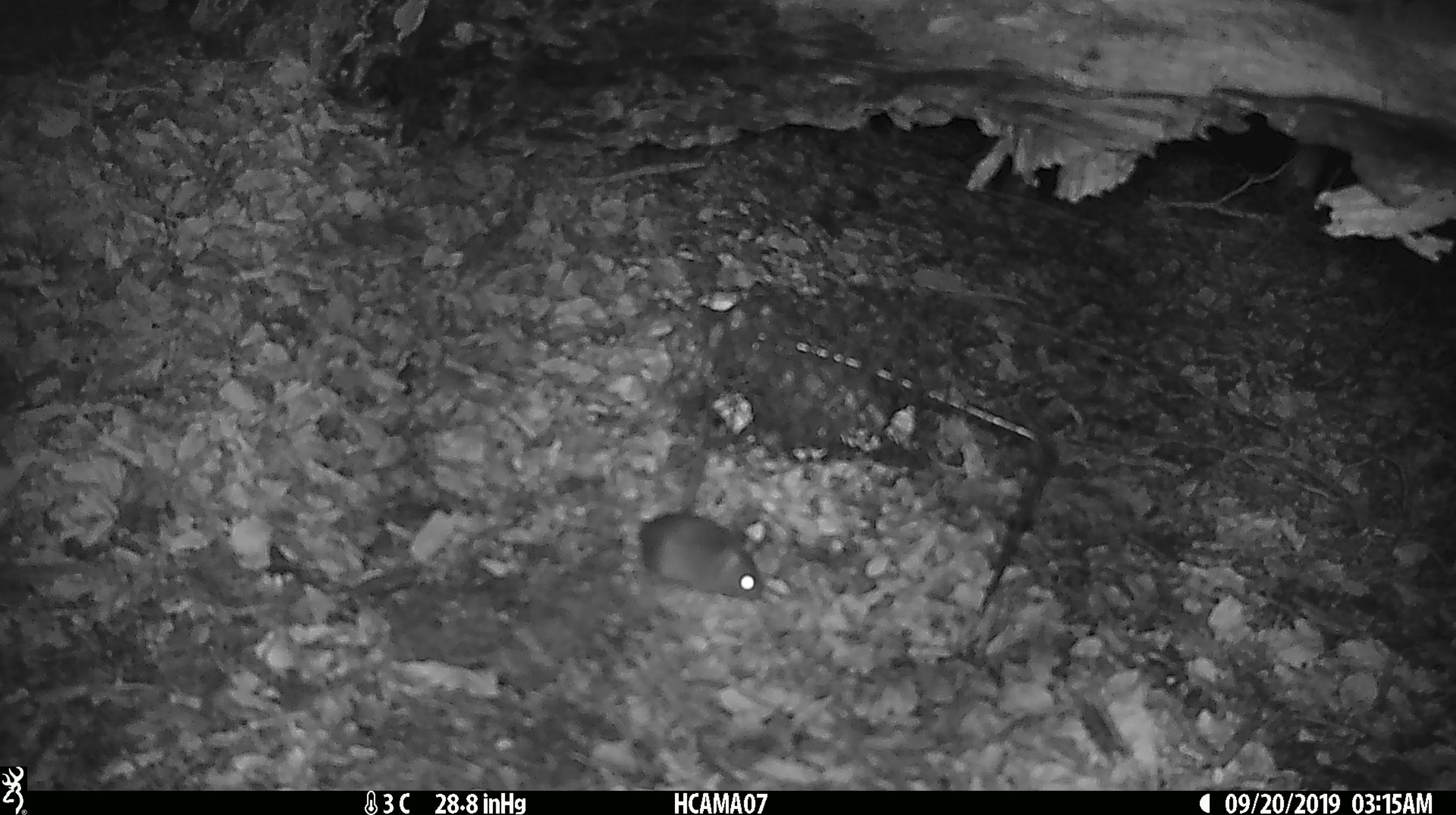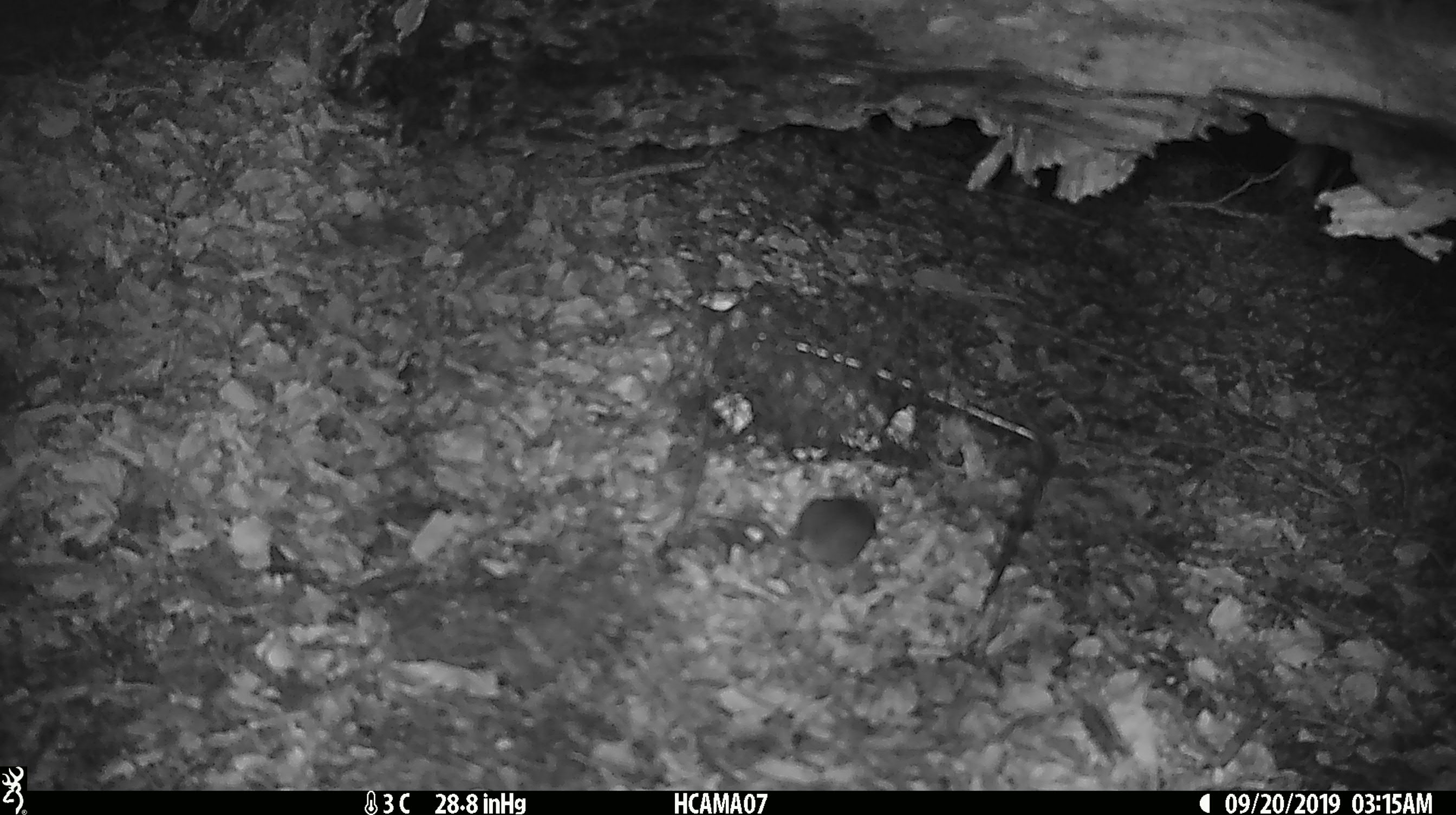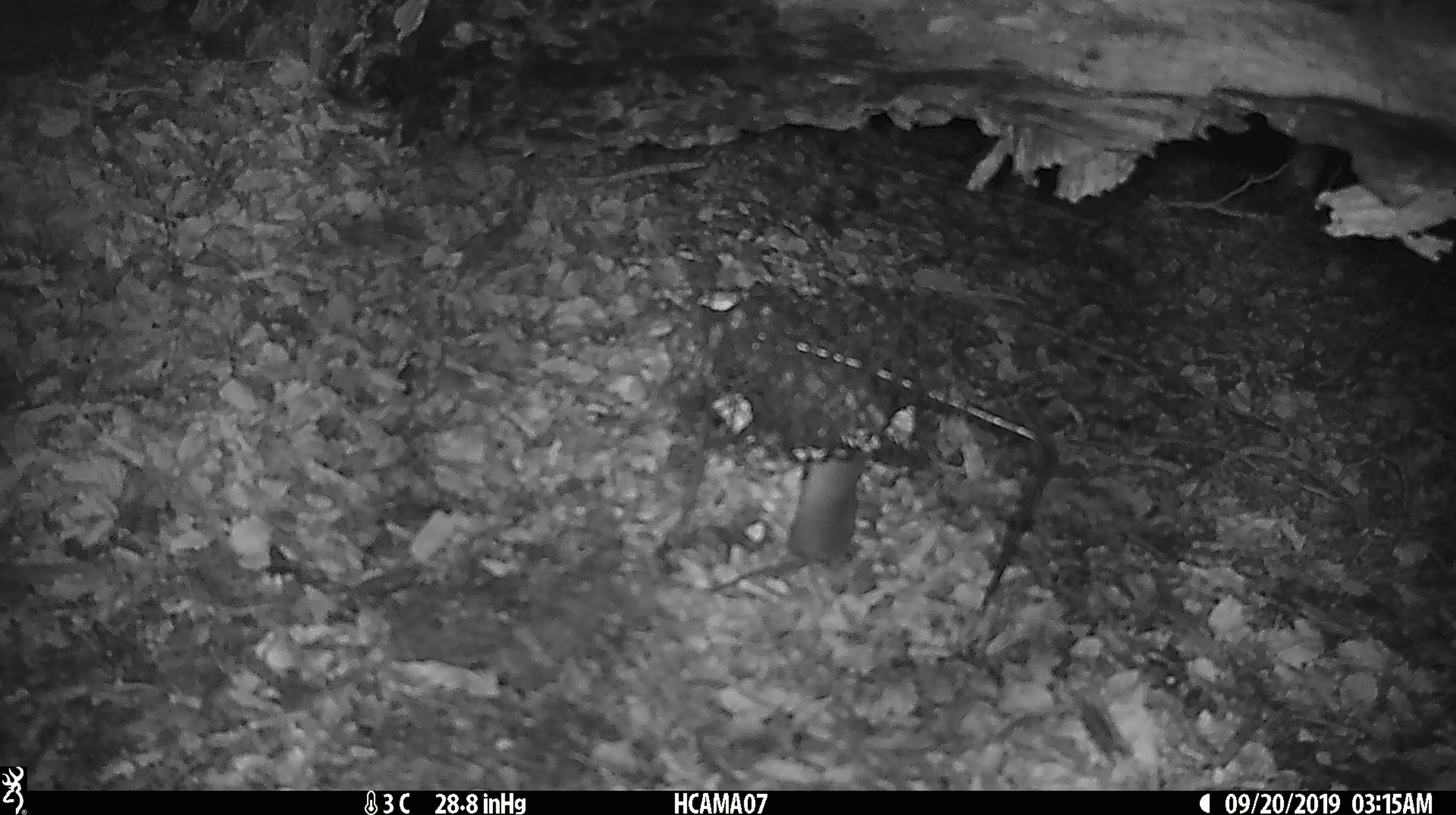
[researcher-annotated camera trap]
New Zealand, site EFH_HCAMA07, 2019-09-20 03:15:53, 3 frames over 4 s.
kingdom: Animalia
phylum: Chordata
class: Mammalia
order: Rodentia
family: Muridae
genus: Mus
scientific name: Mus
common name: mouse